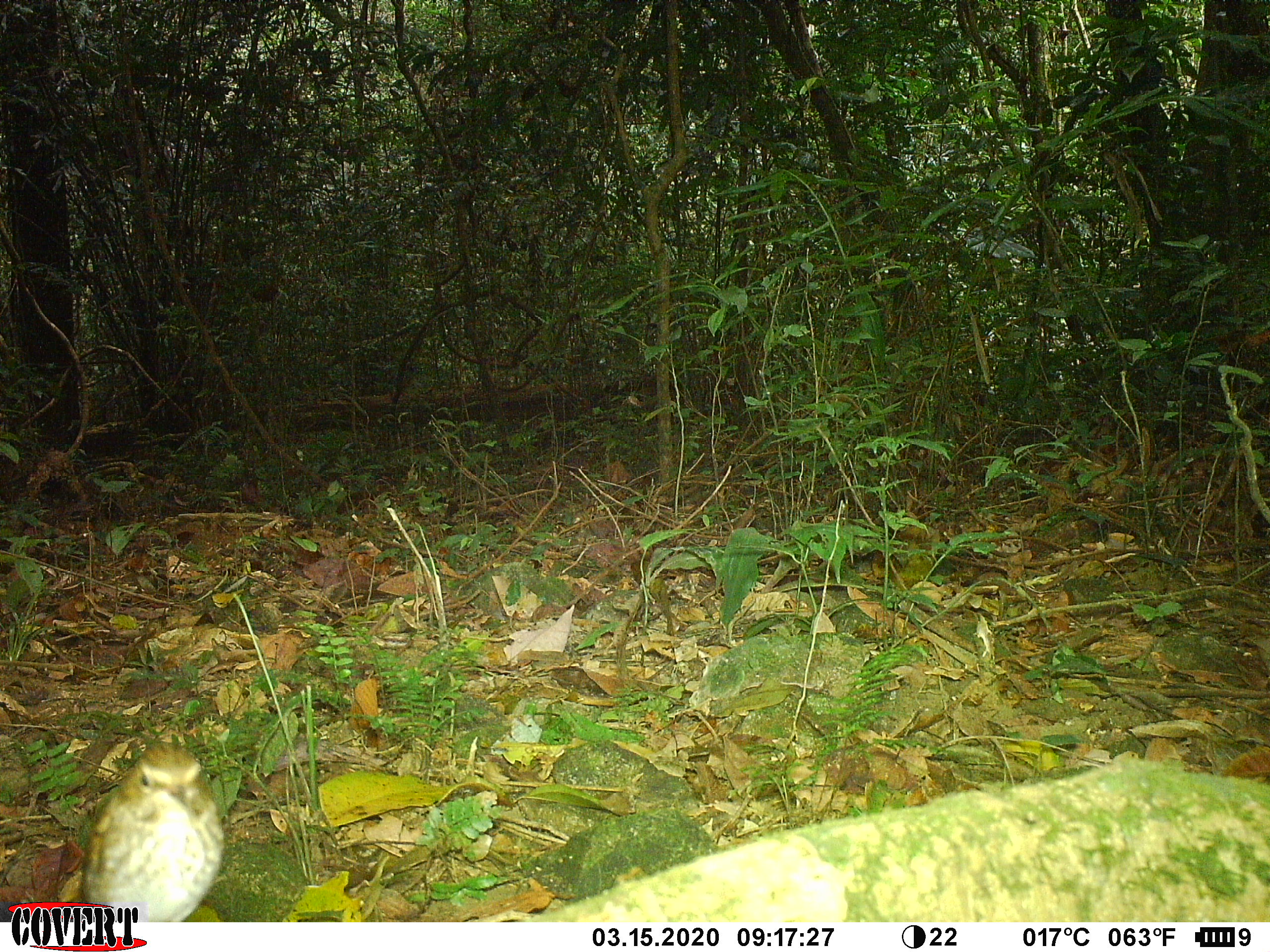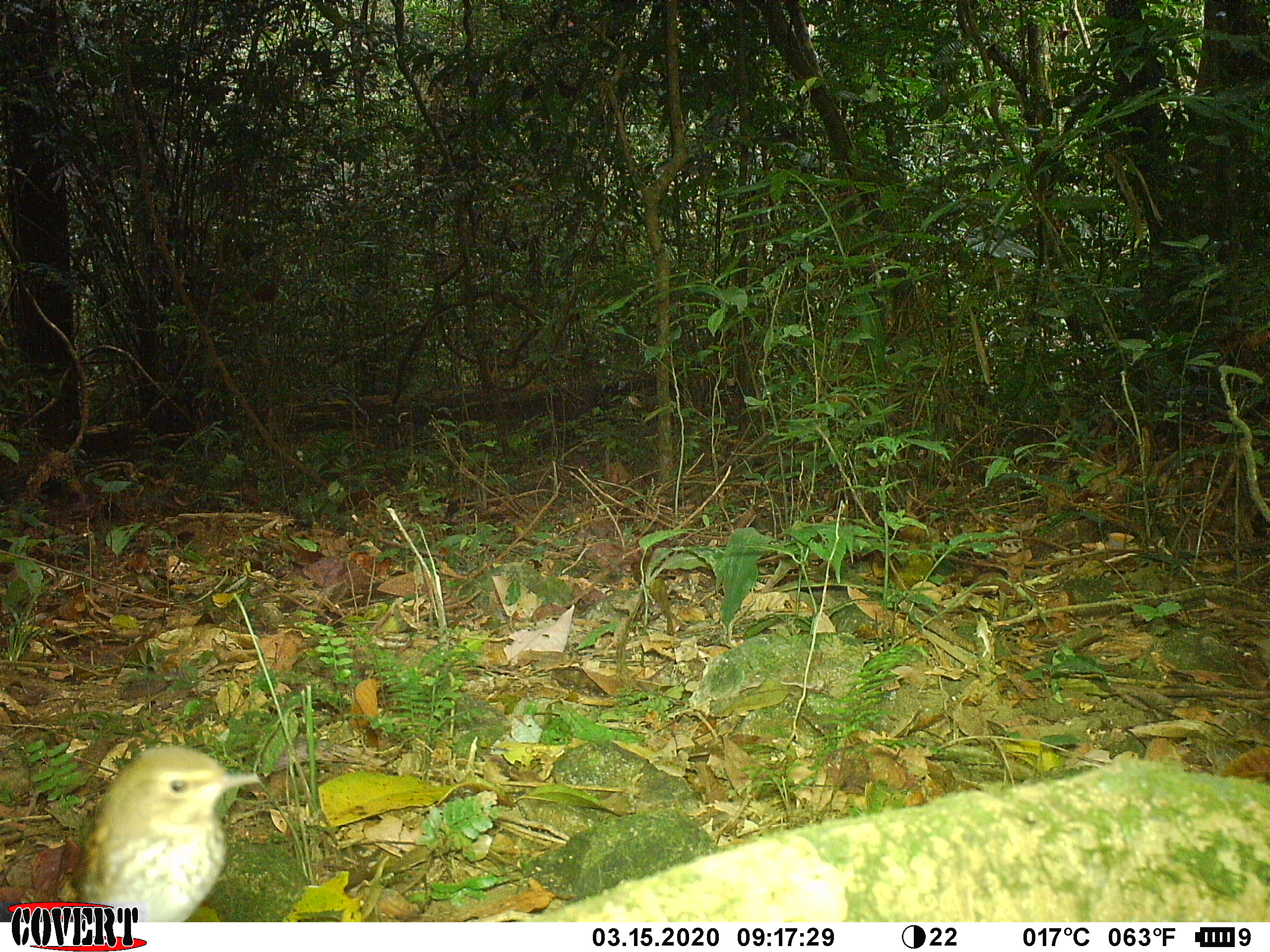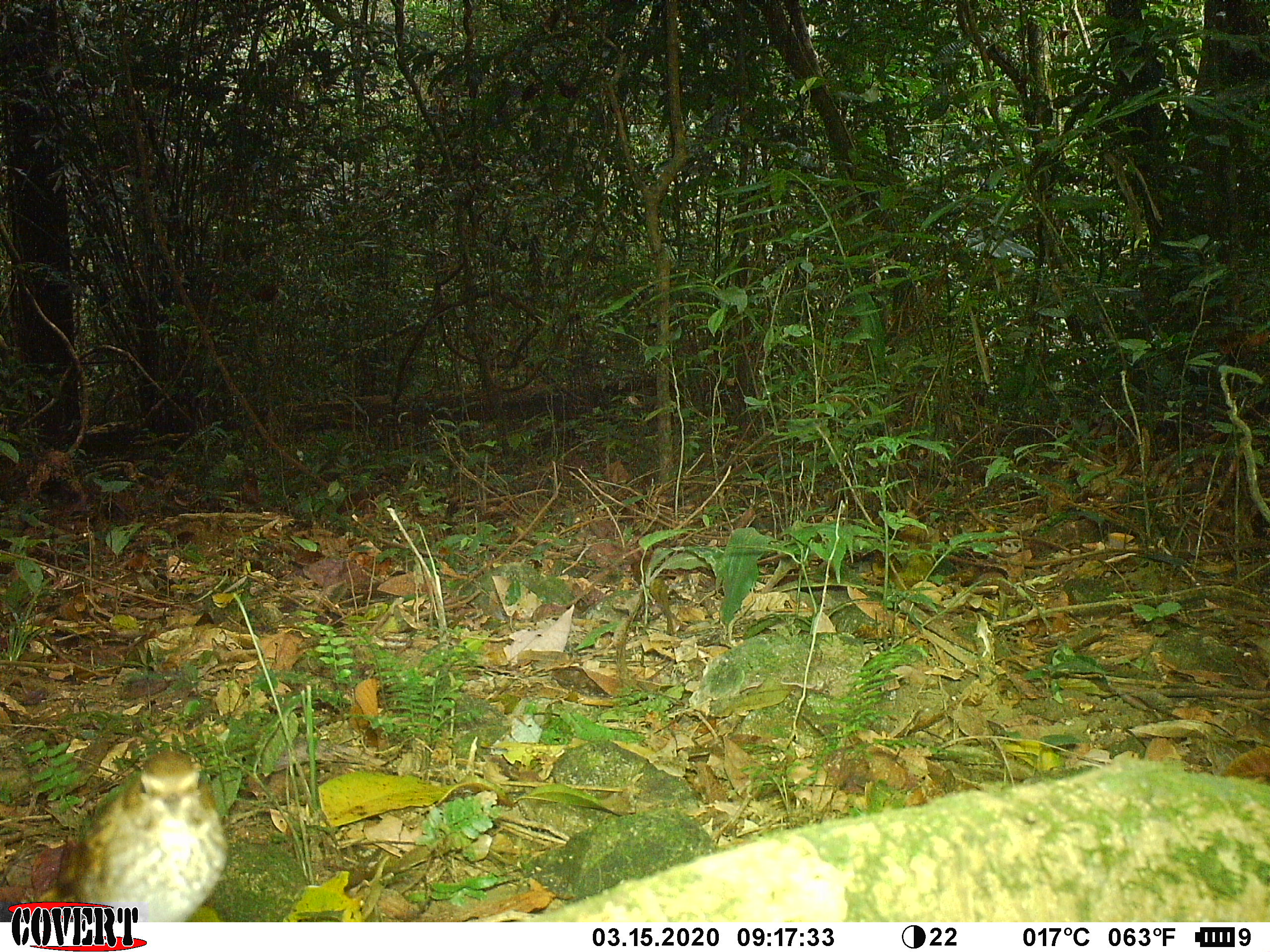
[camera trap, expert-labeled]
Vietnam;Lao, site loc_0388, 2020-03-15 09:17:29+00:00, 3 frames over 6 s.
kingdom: Animalia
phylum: Chordata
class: Aves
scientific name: Aves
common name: bird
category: unidentified bird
Unidentified bird (bird) (Aves). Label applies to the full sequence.